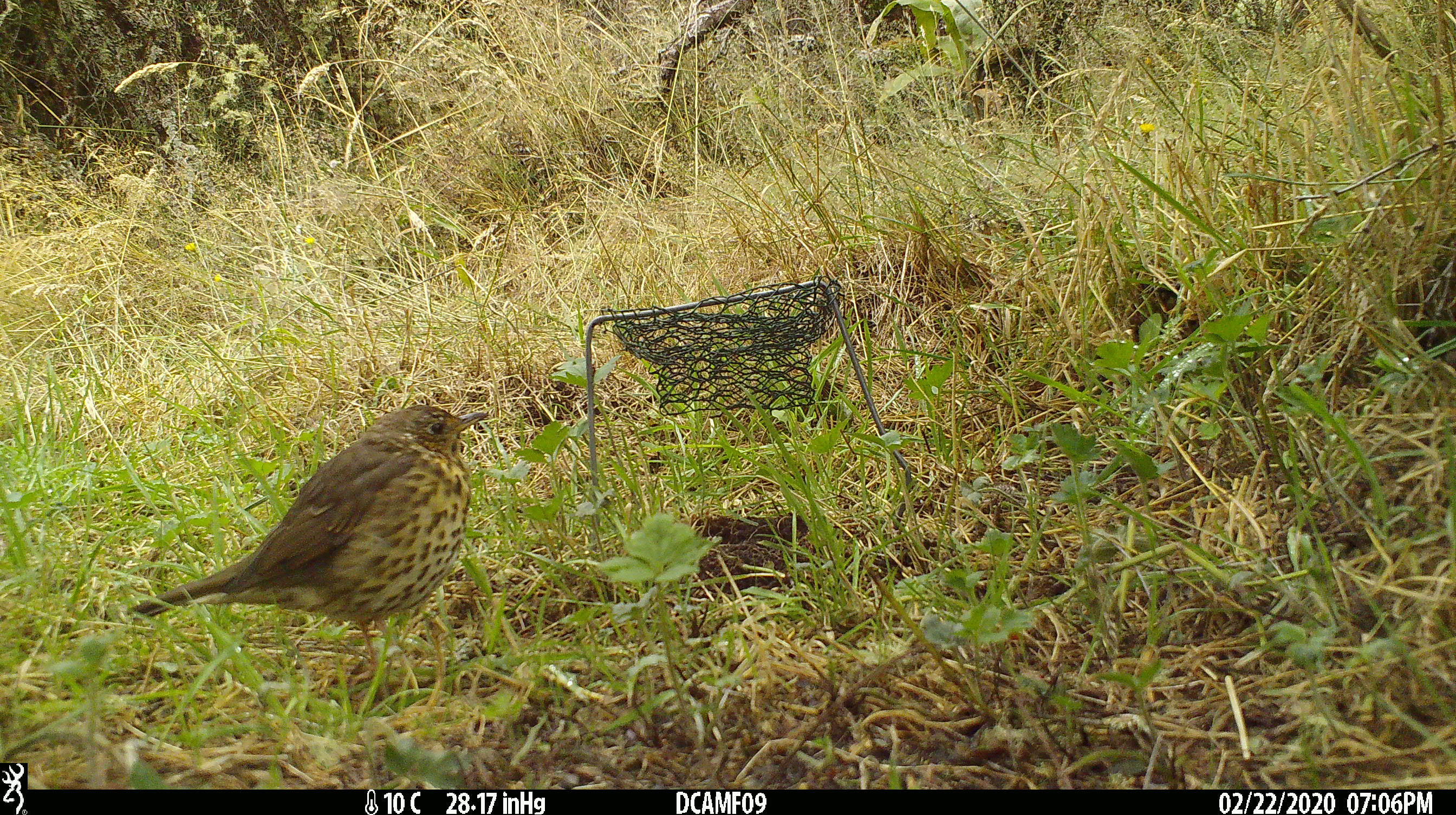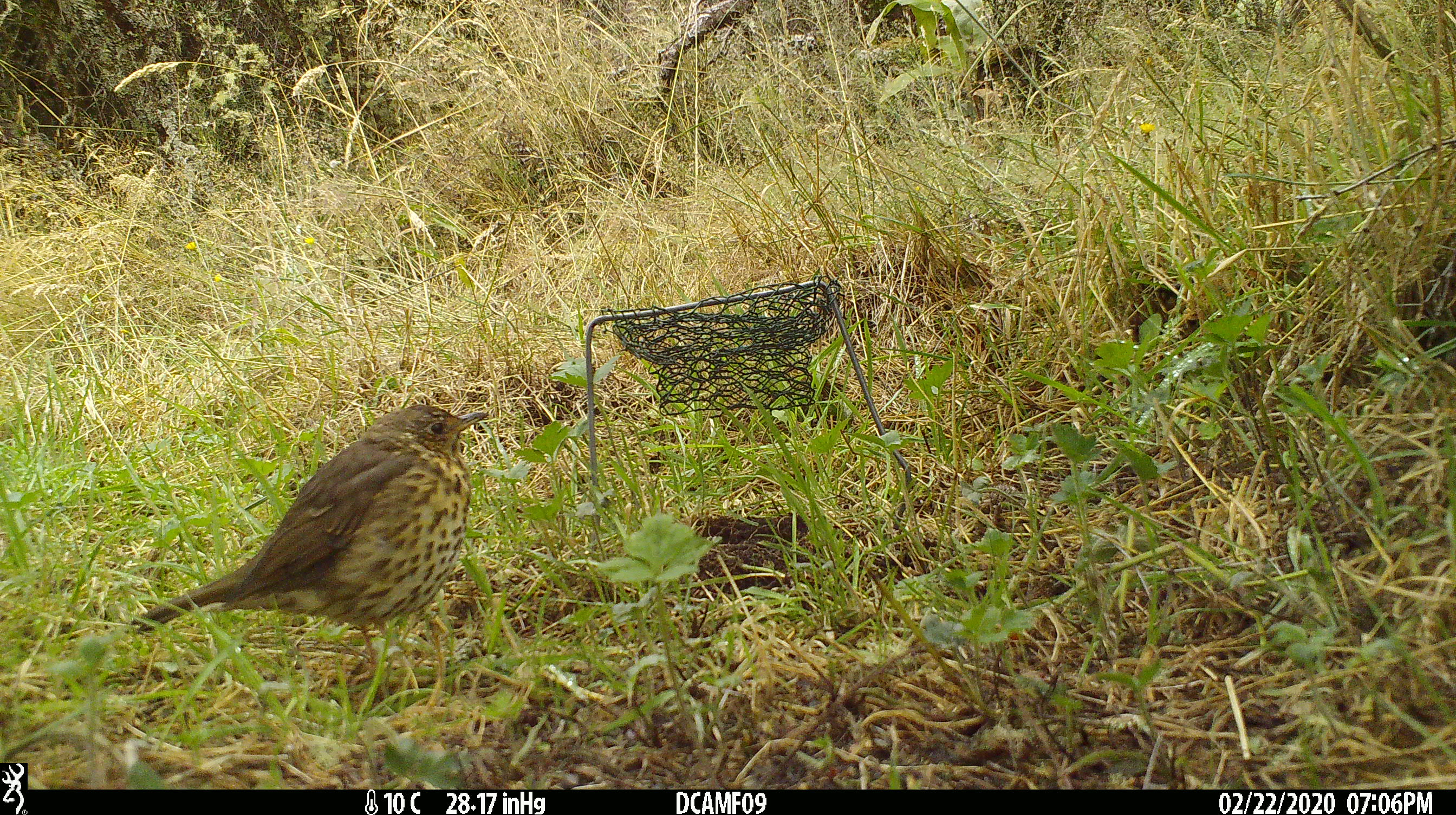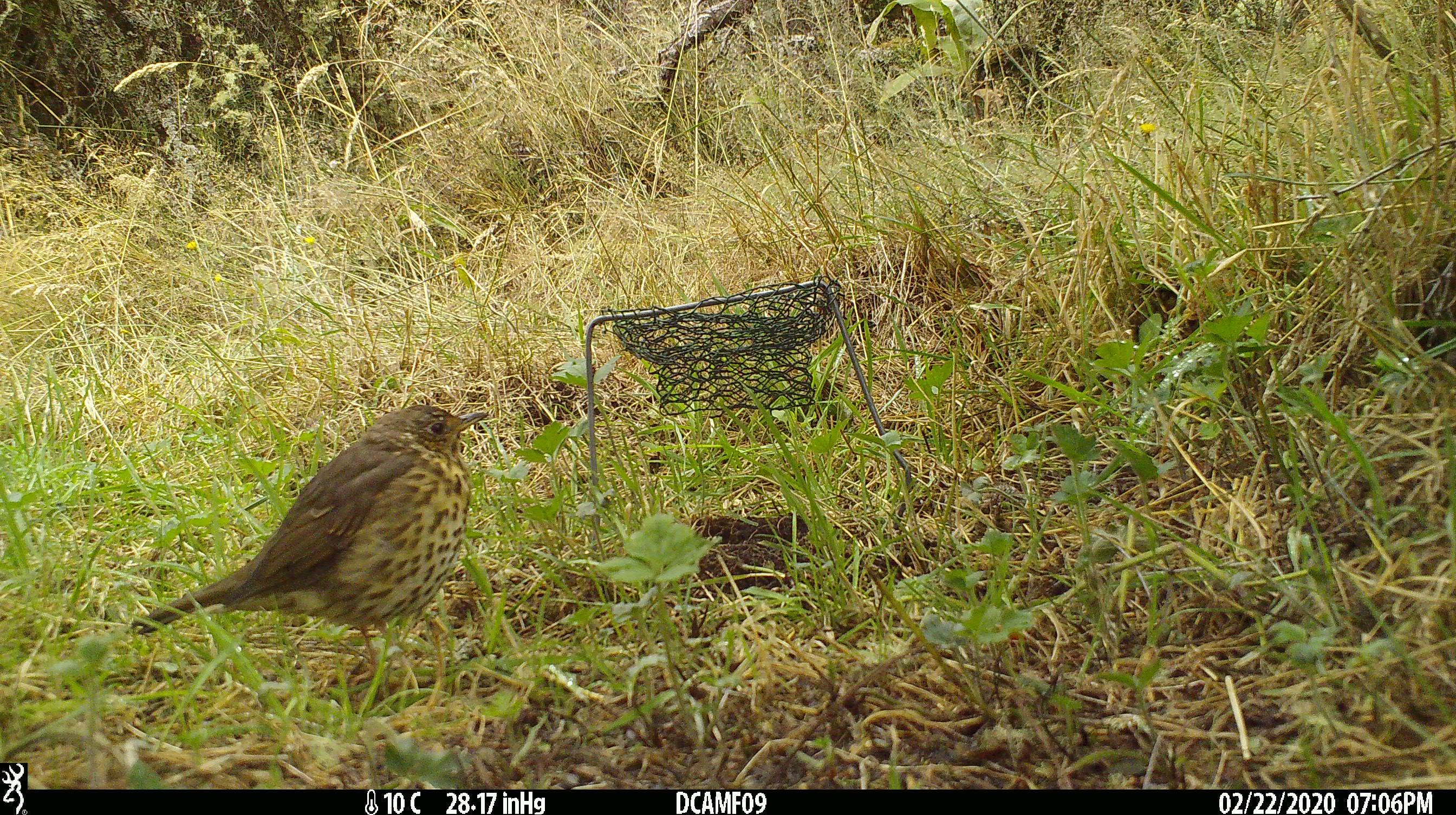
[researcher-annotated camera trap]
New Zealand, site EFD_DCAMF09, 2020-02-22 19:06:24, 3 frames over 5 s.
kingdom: Animalia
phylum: Chordata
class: Aves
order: Passeriformes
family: Turdidae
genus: Turdus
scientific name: Turdus philomelos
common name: song thrush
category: thrush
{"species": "thrush (song thrush) (Turdus philomelos)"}